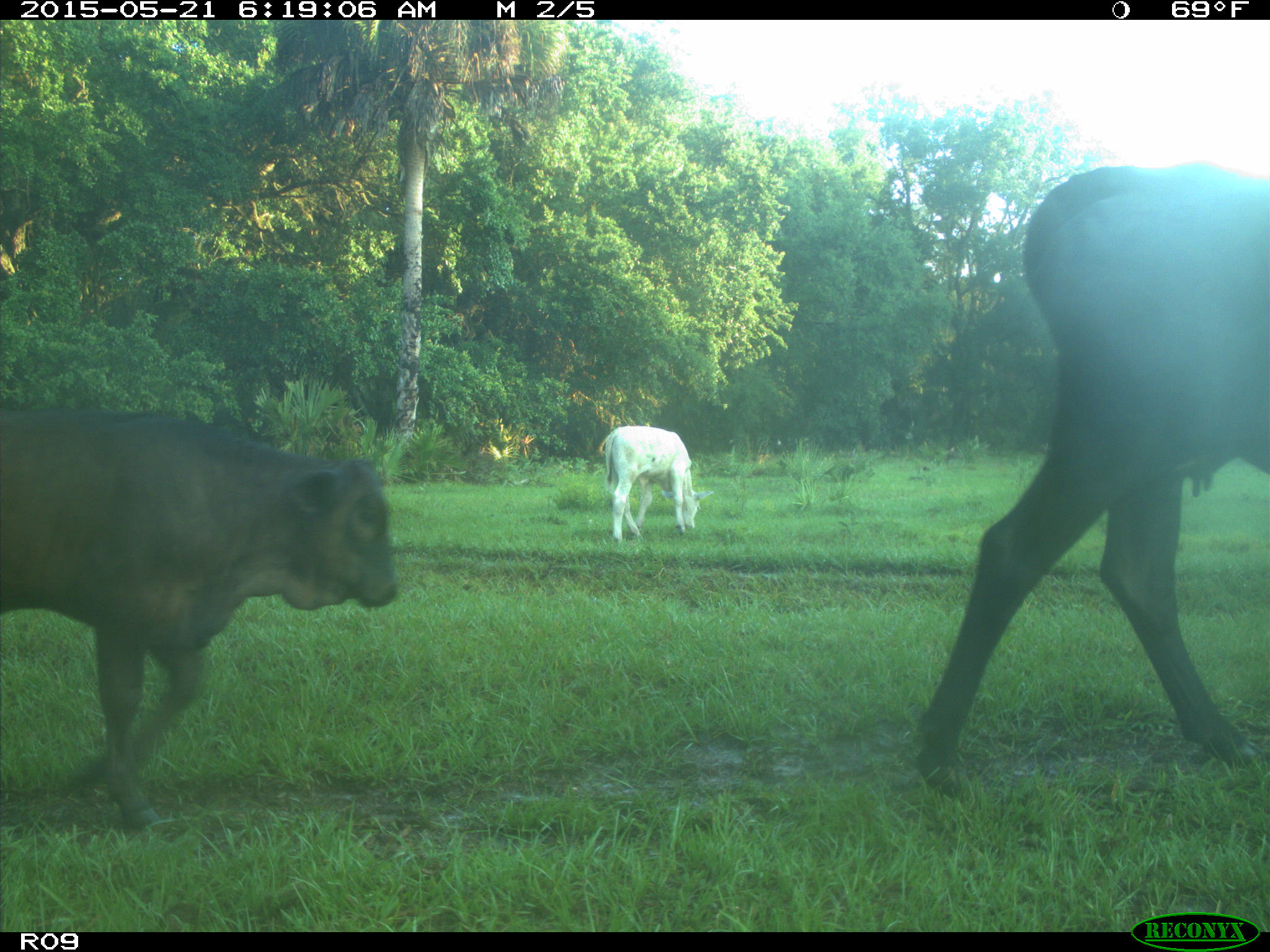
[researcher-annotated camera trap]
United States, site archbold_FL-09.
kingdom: Animalia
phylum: Chordata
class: Mammalia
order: Artiodactyla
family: Bovidae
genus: Bos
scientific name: Bos taurus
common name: domestic cow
Bos taurus (domestic cow).